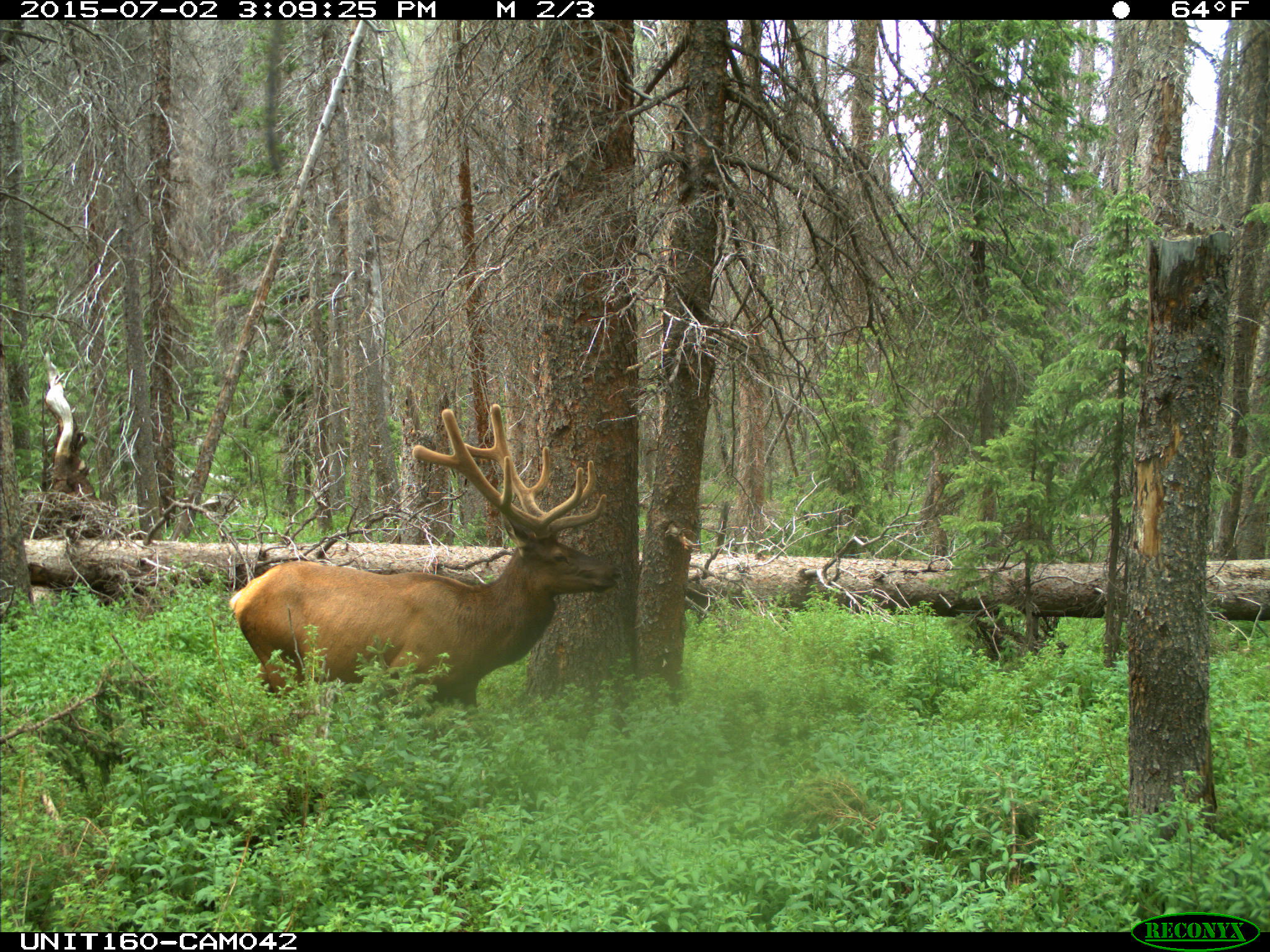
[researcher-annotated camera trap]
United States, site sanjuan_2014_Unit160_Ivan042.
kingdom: Animalia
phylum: Chordata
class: Mammalia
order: Artiodactyla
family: Cervidae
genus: Cervus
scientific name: Cervus elaphus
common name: red deer